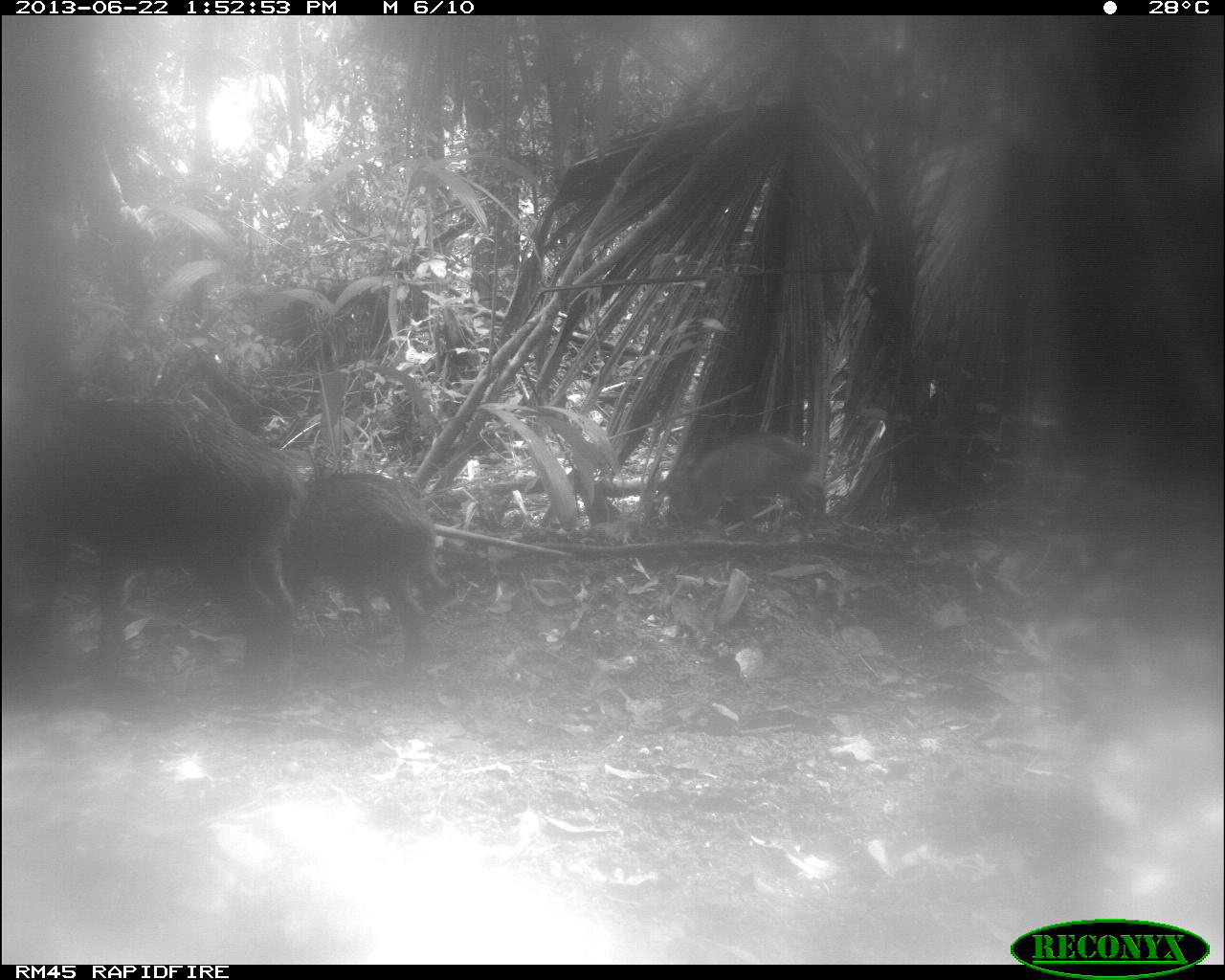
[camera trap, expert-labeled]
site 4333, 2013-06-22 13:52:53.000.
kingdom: Animalia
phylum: Chordata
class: Mammalia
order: Artiodactyla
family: Tayassuidae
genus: Tayassu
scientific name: Tayassu pecari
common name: white-lipped peccary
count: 3